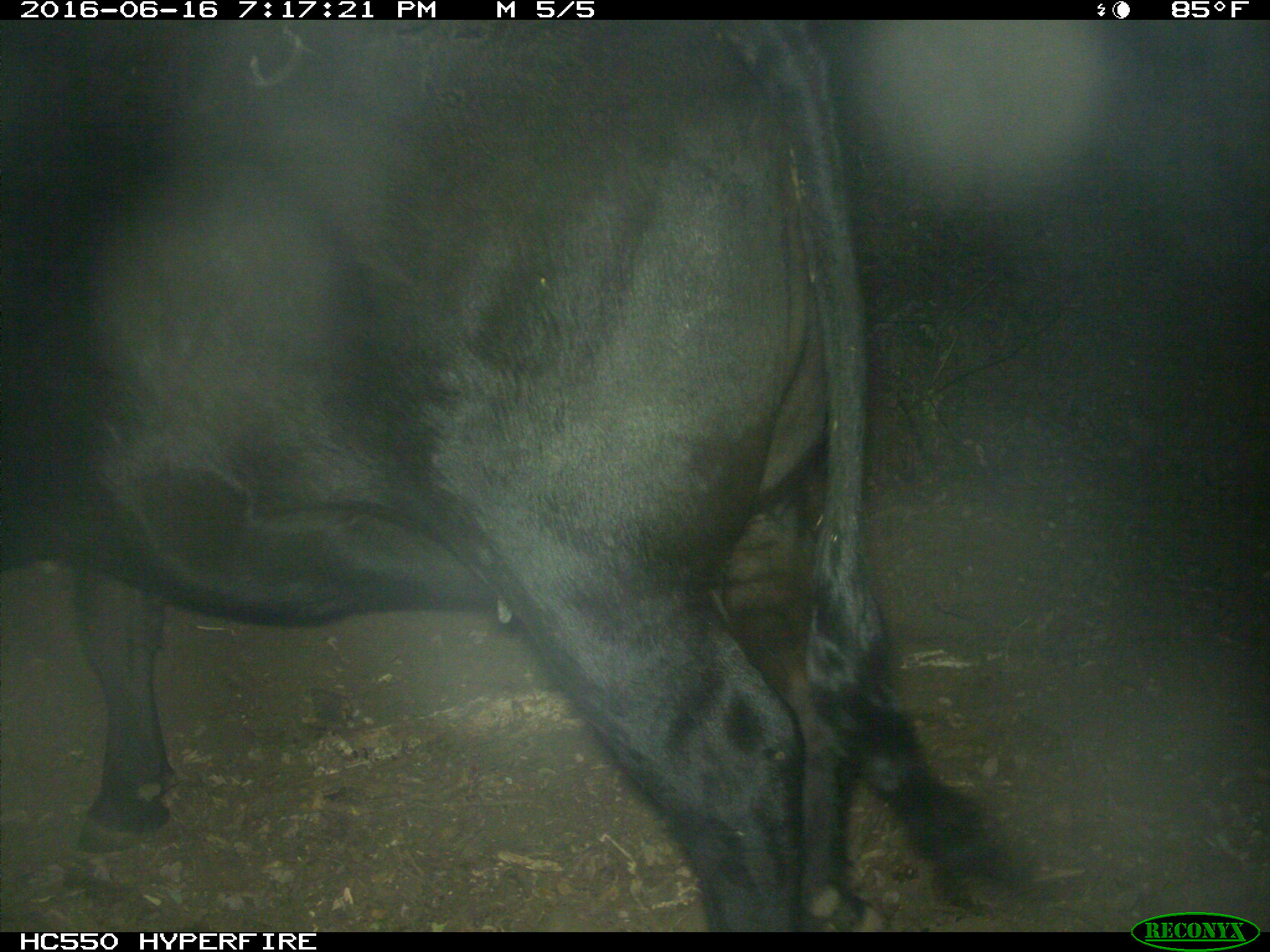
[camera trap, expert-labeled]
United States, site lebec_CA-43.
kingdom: Animalia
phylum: Chordata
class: Mammalia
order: Artiodactyla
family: Bovidae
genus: Bos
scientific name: Bos taurus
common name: domestic cow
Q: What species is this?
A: Bos taurus (domestic cow).